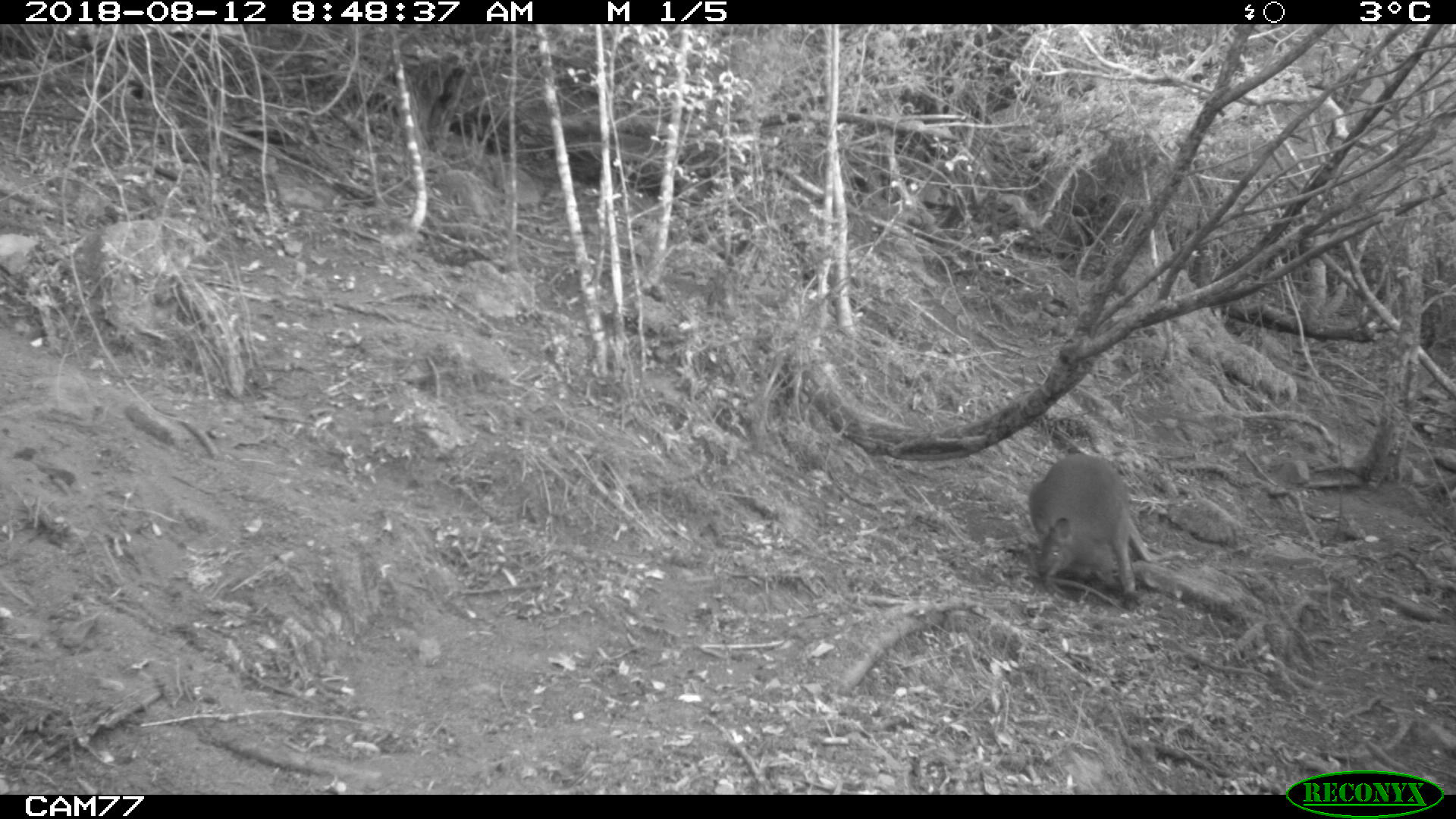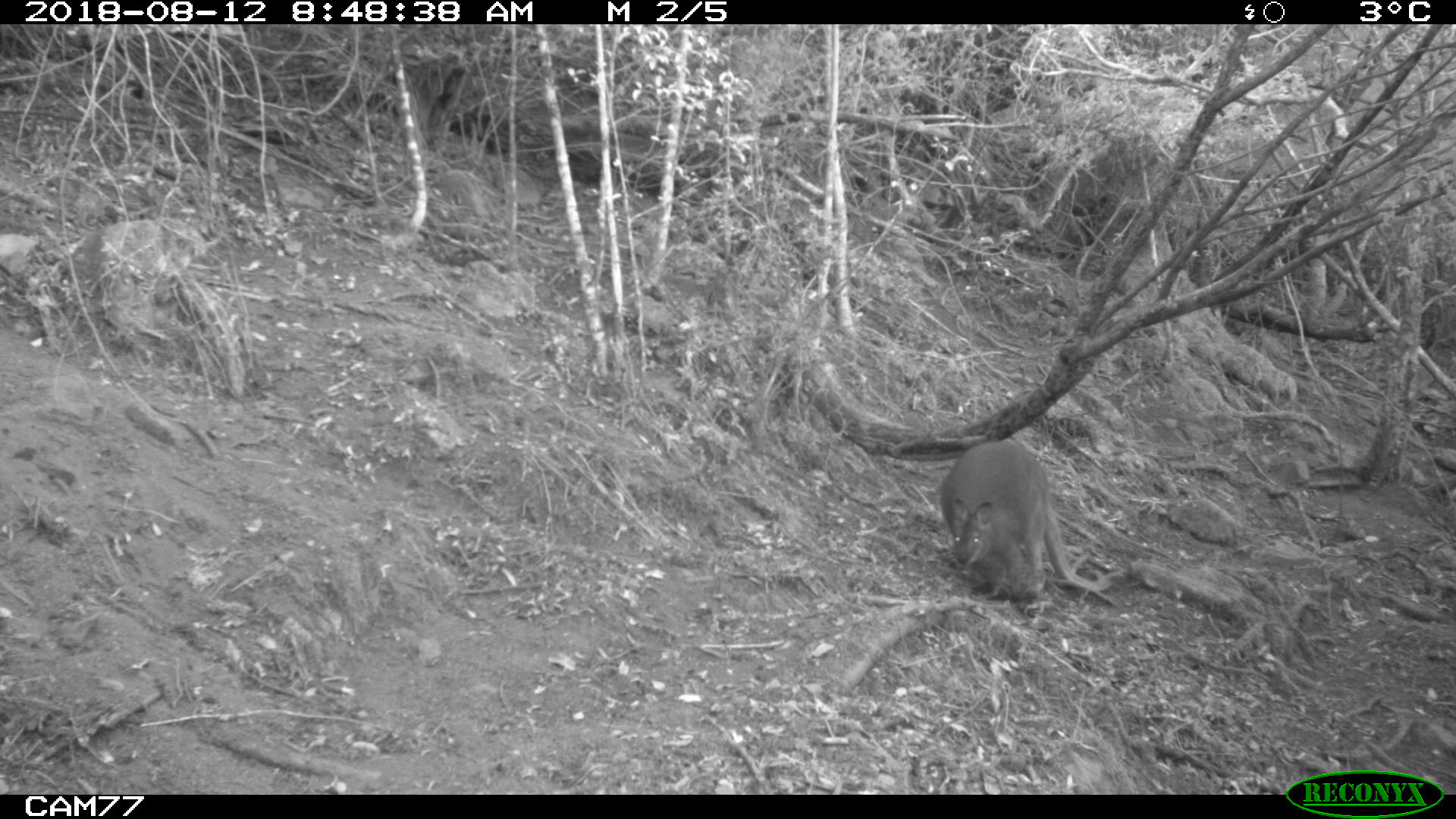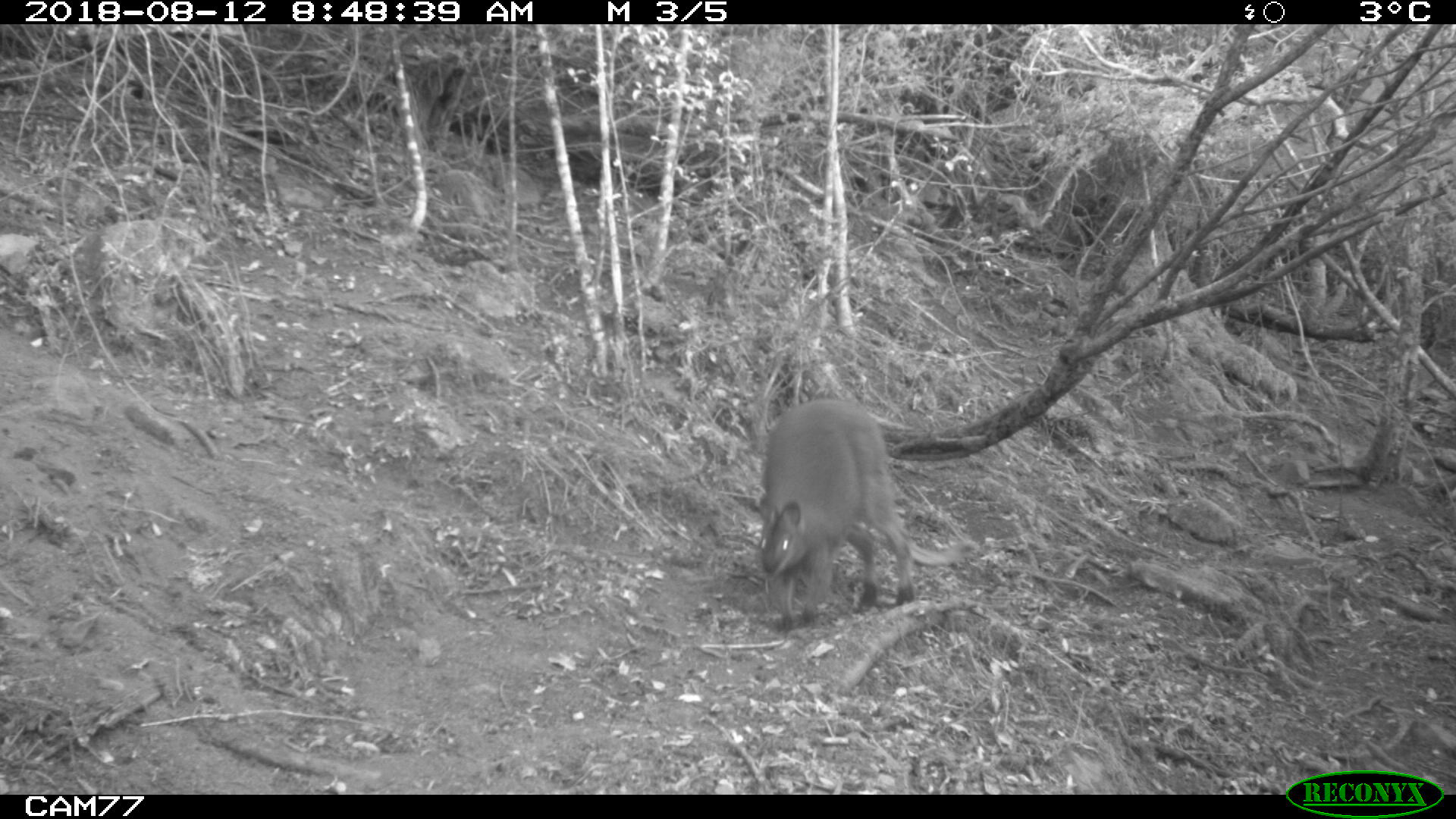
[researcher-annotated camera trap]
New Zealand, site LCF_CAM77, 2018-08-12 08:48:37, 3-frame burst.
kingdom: Animalia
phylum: Chordata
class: Mammalia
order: Diprotodontia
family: Macropodidae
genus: Notamacropus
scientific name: Notamacropus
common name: wallaby